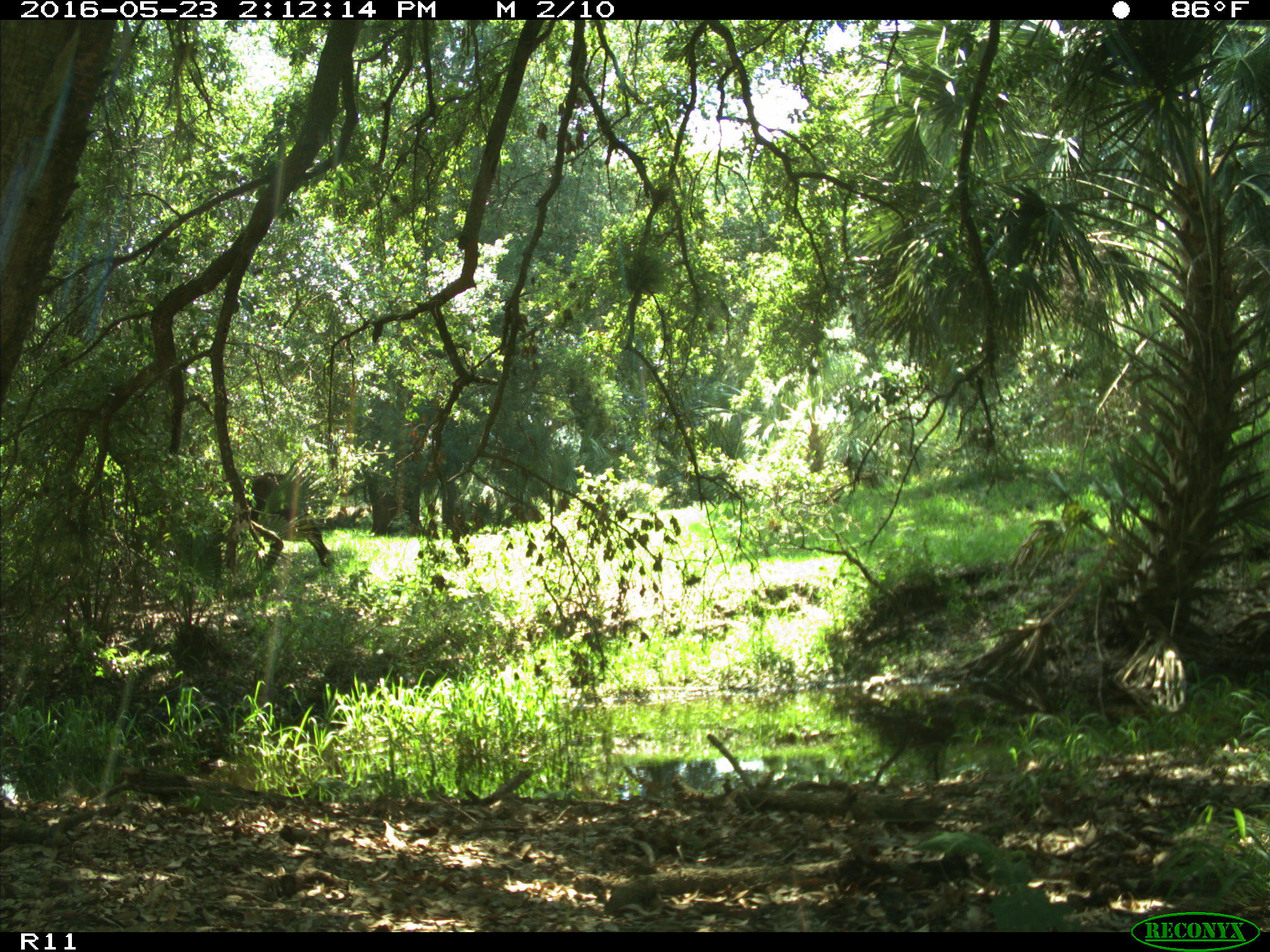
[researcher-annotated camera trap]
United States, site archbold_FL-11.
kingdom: Animalia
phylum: Chordata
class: Mammalia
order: Artiodactyla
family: Bovidae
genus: Bos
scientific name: Bos taurus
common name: domestic cow